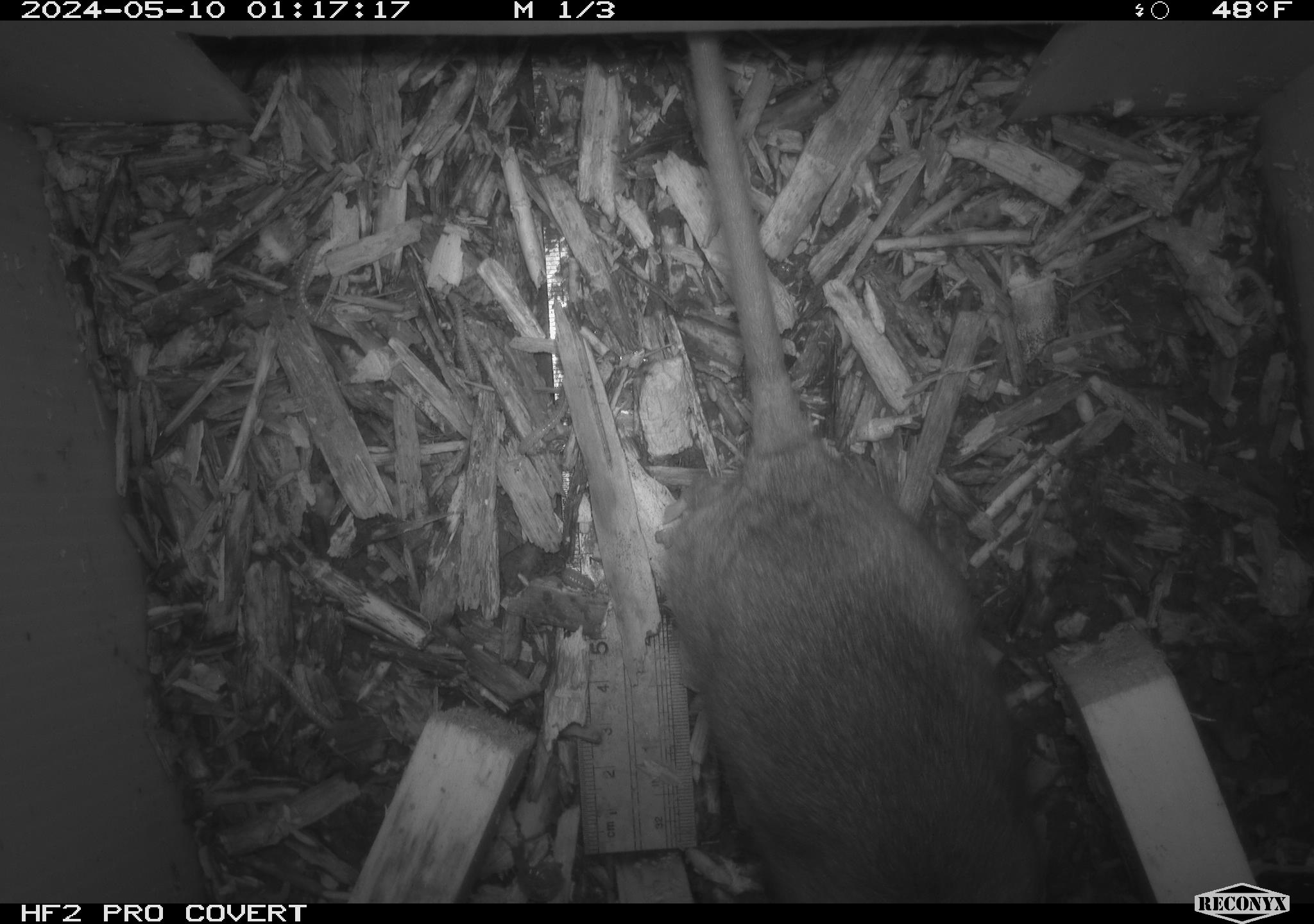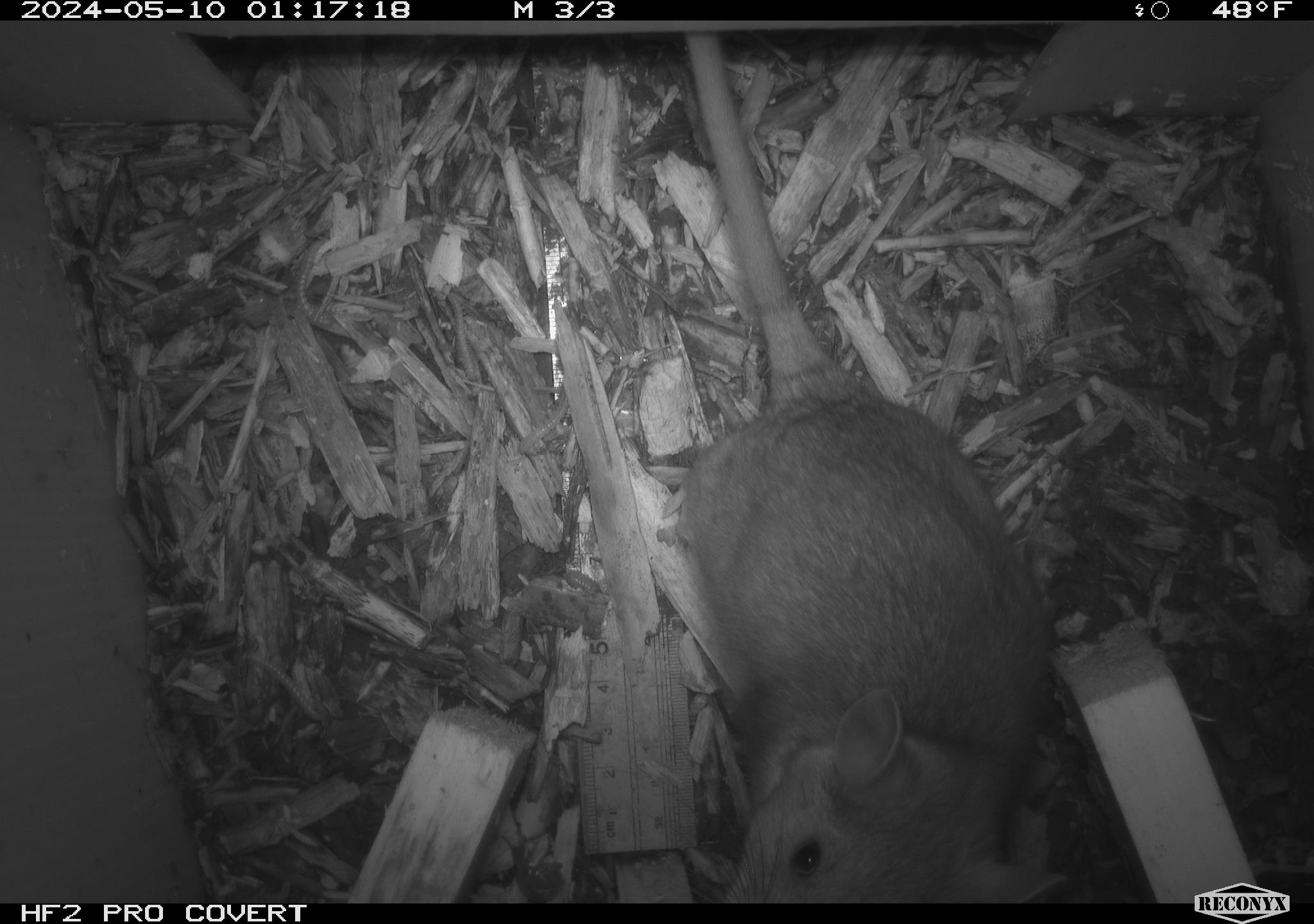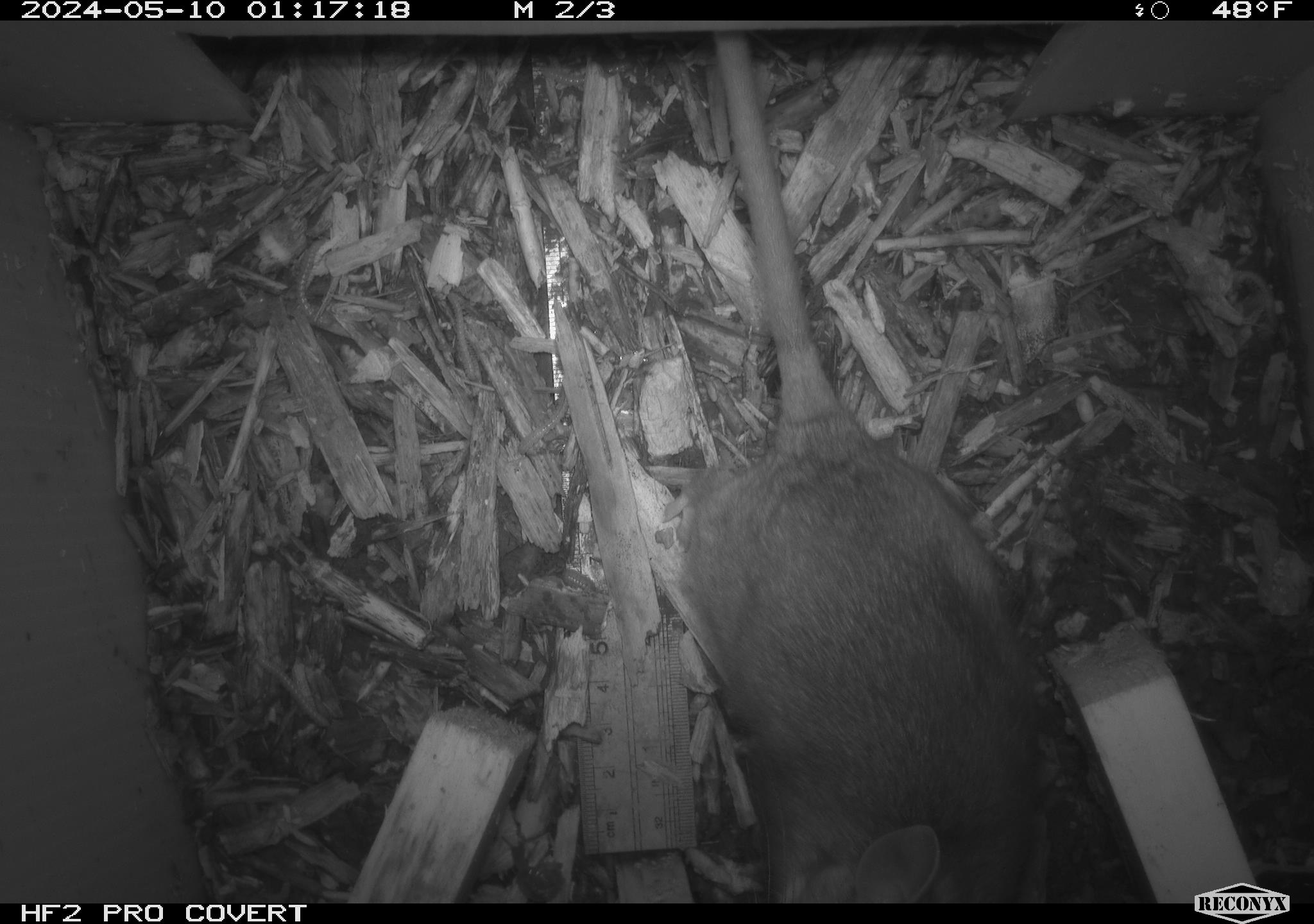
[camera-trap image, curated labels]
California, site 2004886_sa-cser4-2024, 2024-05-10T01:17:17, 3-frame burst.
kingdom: Animalia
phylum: Chordata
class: Mammalia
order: Rodentia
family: Muridae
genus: Rattus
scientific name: Rattus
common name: rat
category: rattus species